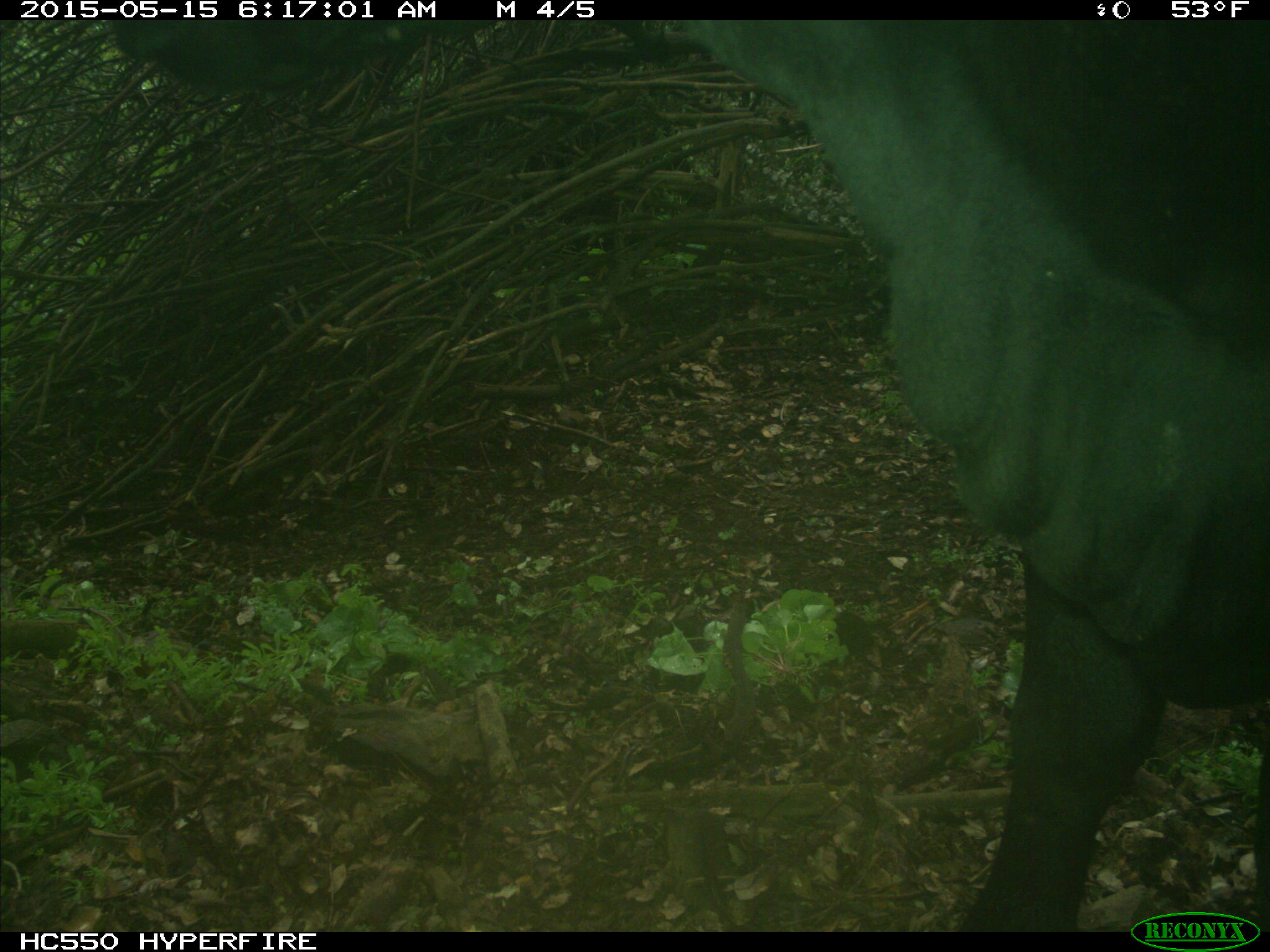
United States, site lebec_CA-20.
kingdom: Animalia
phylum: Chordata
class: Mammalia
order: Artiodactyla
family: Bovidae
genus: Bos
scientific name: Bos taurus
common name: domestic cow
Bos taurus (domestic cow).